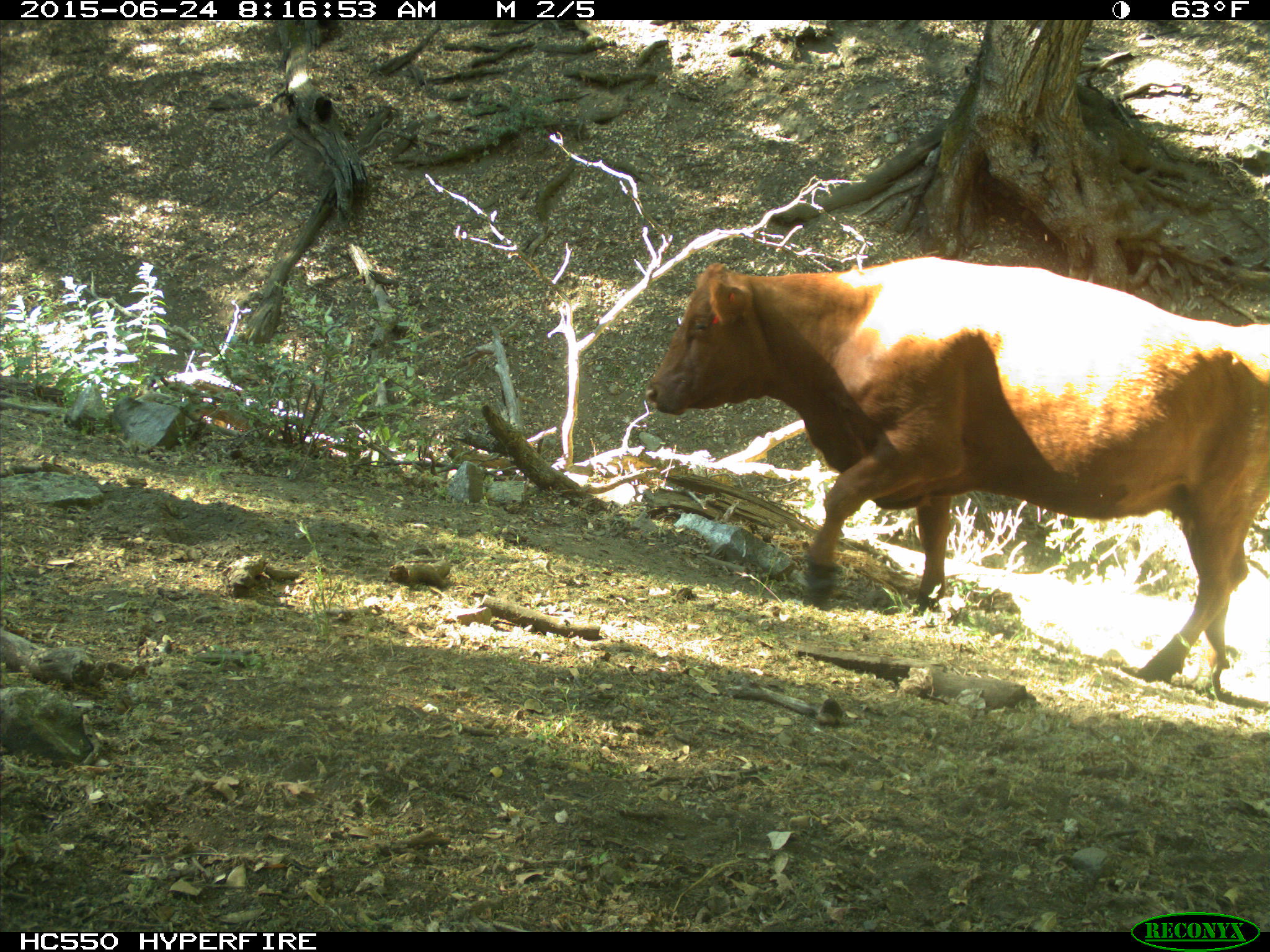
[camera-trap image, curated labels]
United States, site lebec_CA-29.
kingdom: Animalia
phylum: Chordata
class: Mammalia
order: Artiodactyla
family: Bovidae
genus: Bos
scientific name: Bos taurus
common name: domestic cow